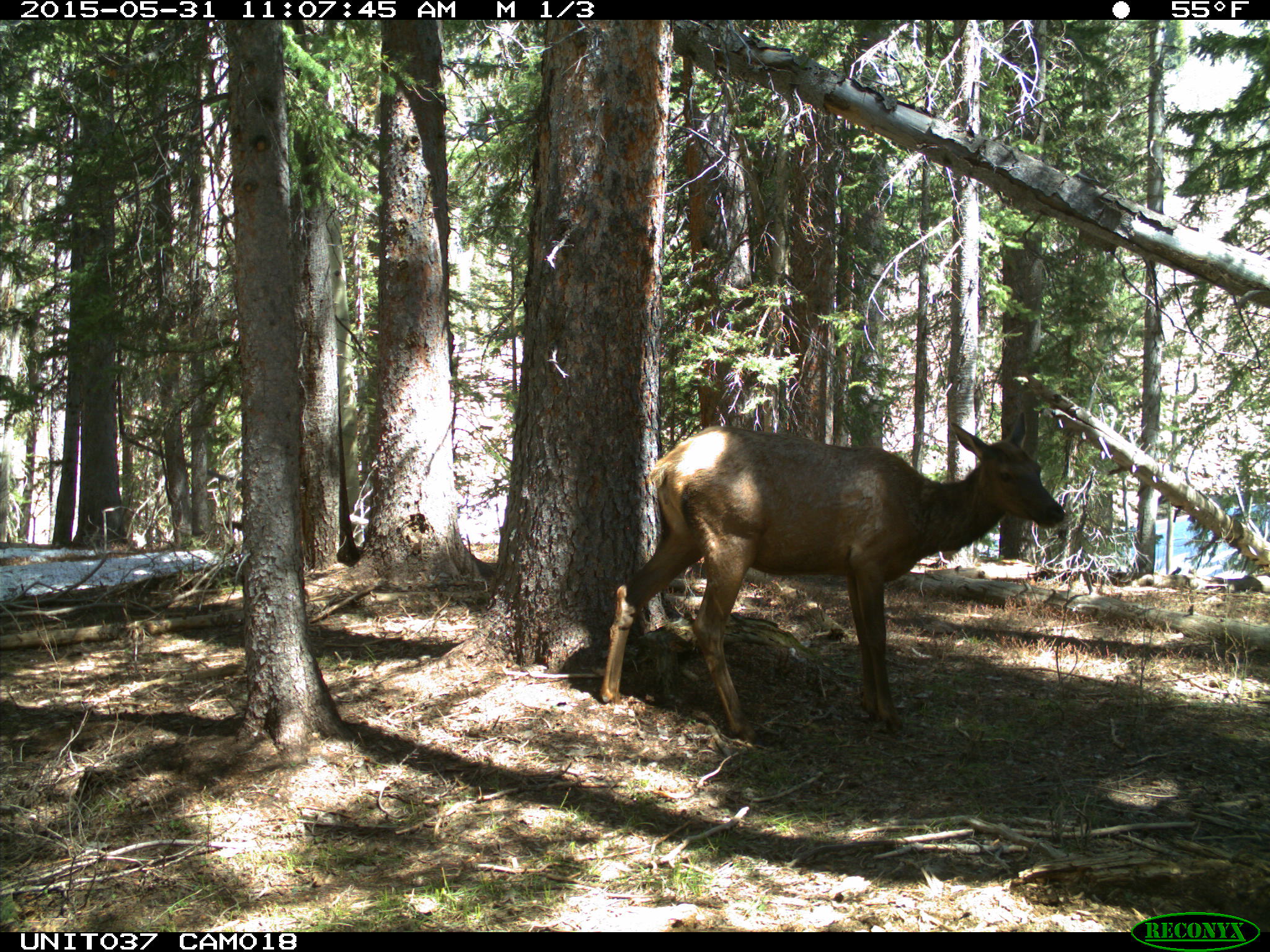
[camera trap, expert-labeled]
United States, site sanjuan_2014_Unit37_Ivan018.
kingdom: Animalia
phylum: Chordata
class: Mammalia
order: Artiodactyla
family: Cervidae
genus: Cervus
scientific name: Cervus elaphus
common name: red deer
Cervus elaphus (red deer).